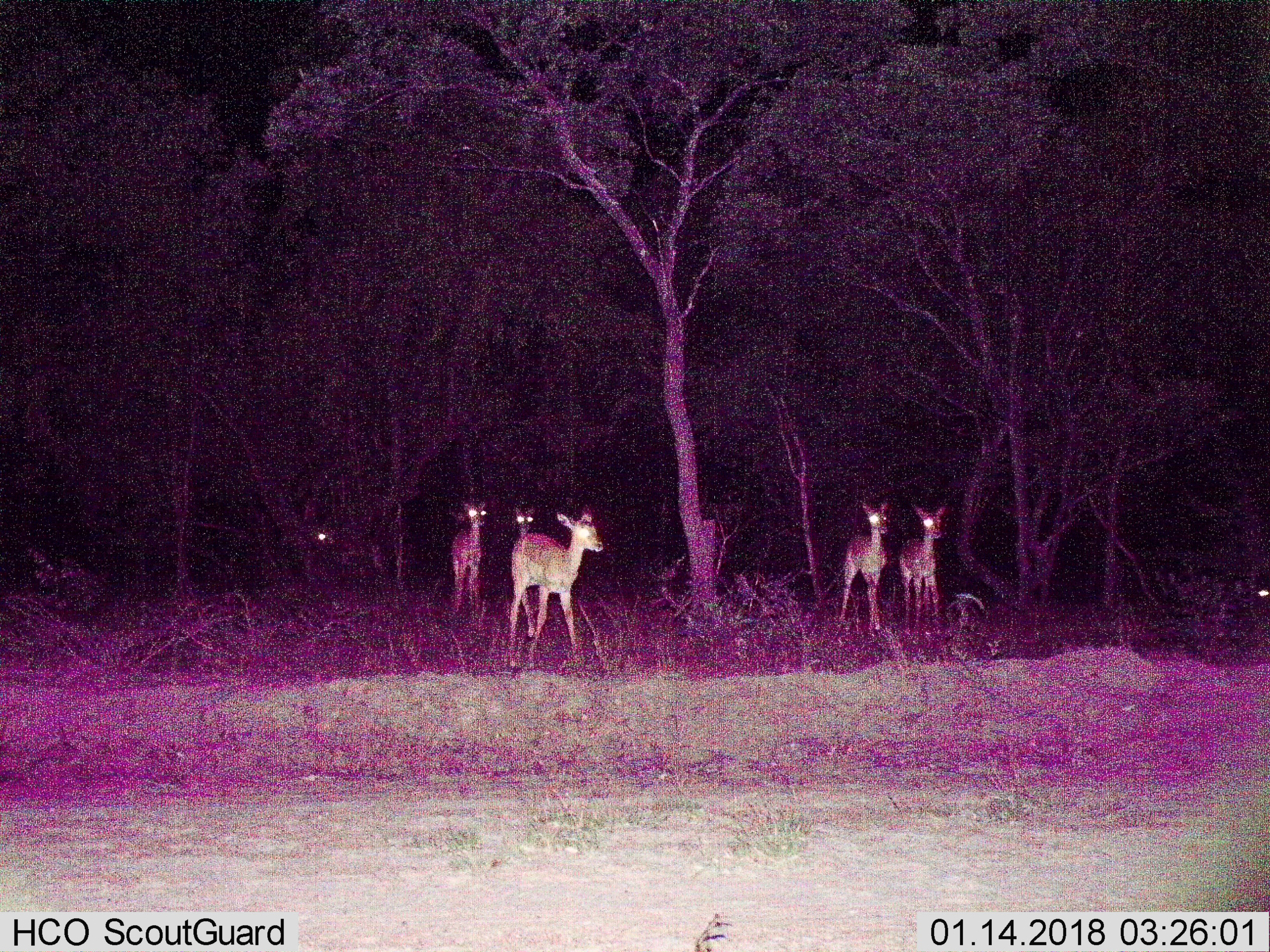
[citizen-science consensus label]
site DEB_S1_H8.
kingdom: Animalia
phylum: Chordata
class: Mammalia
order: Artiodactyla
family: Bovidae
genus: Aepyceros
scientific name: Aepyceros melampus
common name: impala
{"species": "impala (Aepyceros melampus)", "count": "7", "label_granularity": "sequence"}